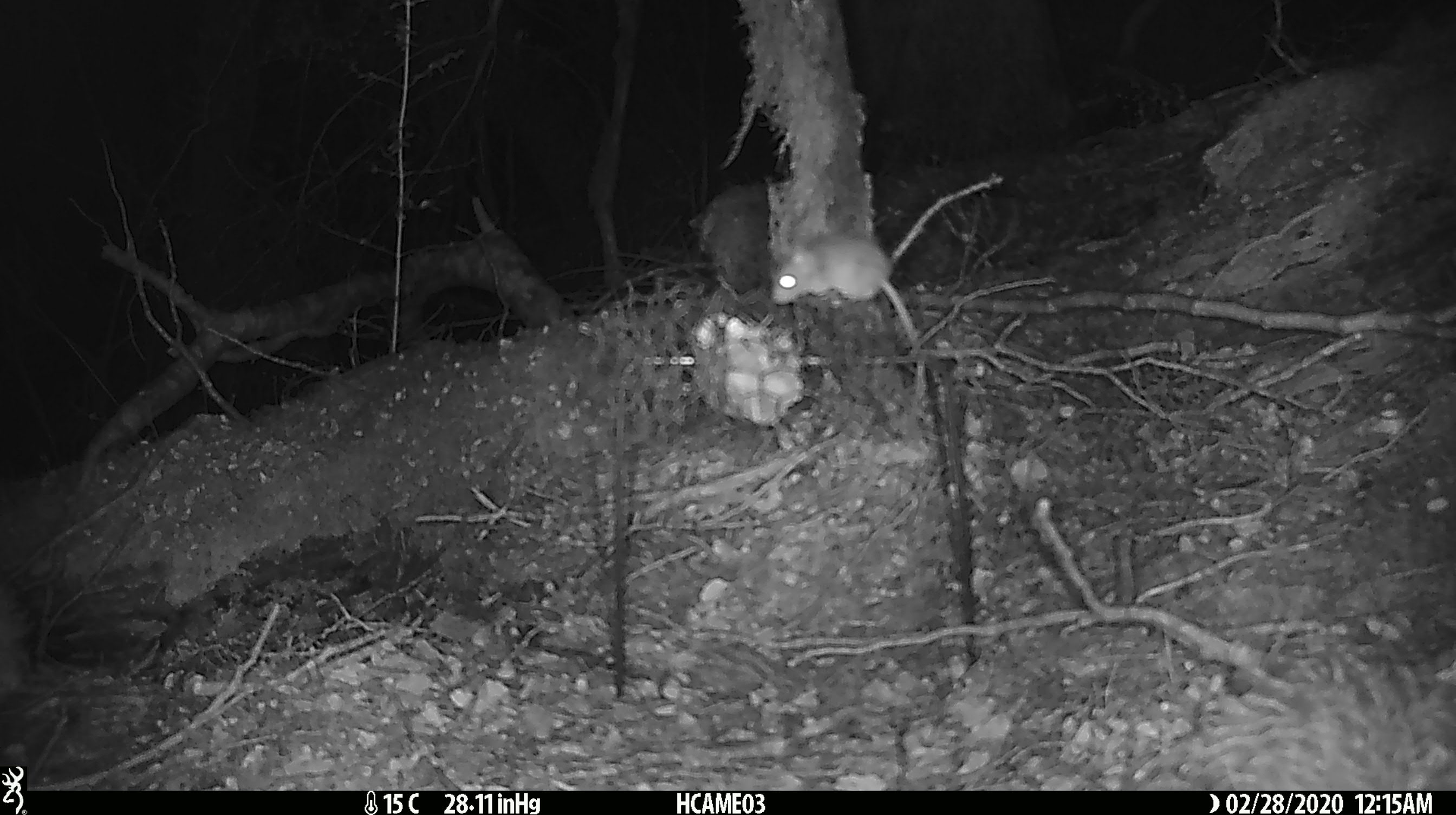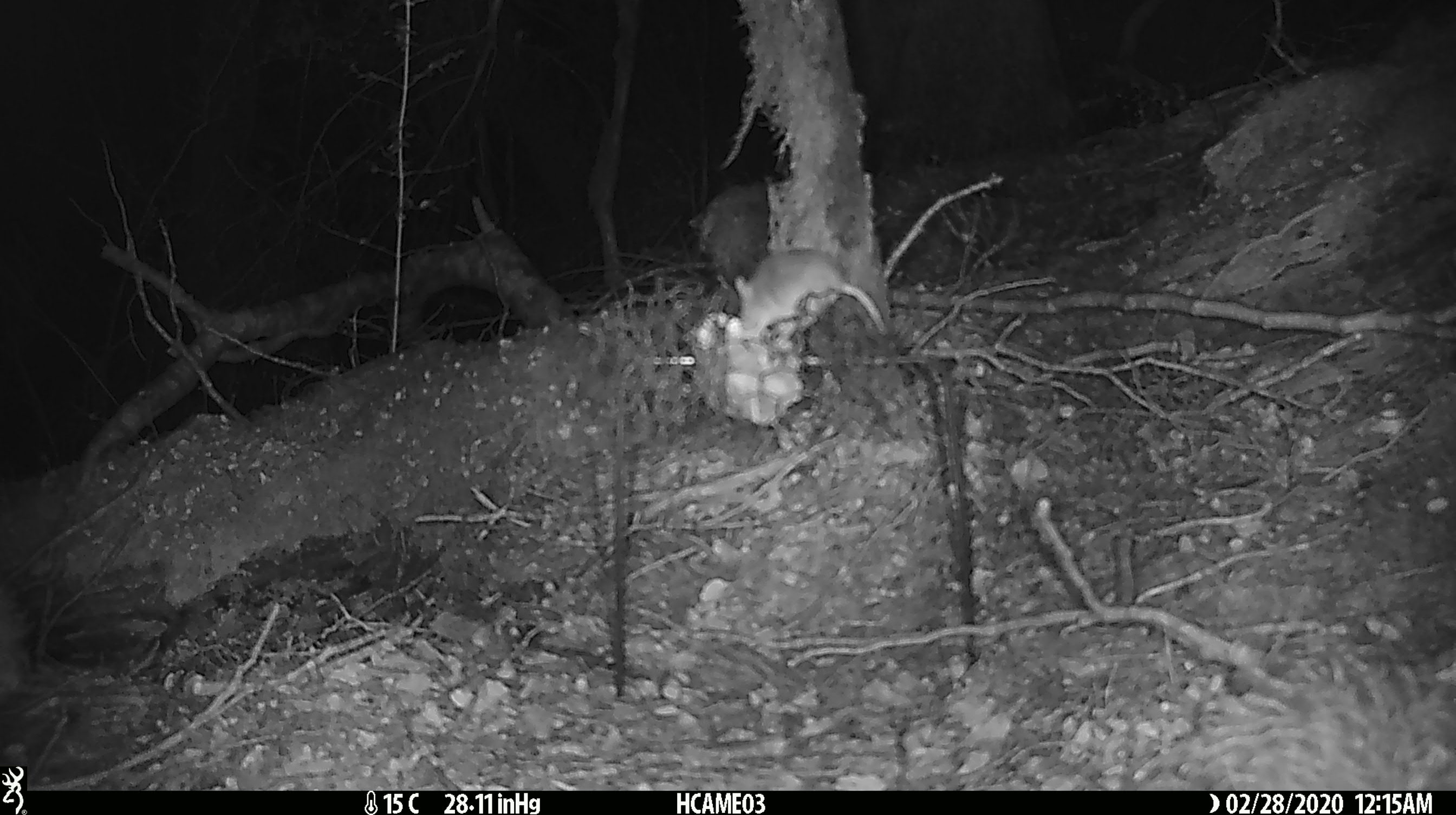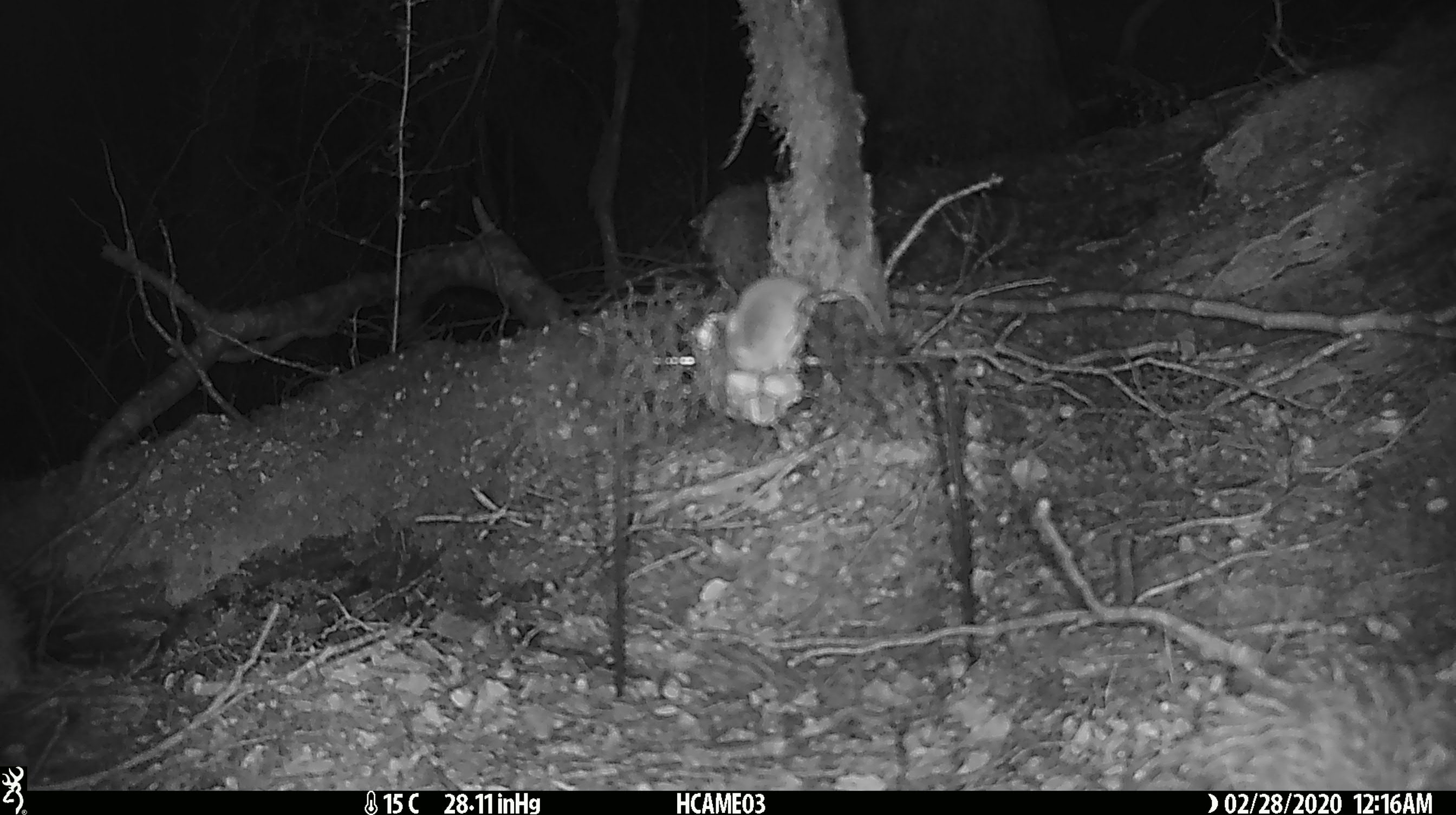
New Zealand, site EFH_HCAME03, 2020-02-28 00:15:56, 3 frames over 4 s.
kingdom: Animalia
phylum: Chordata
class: Mammalia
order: Rodentia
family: Muridae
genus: Mus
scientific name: Mus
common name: mouse